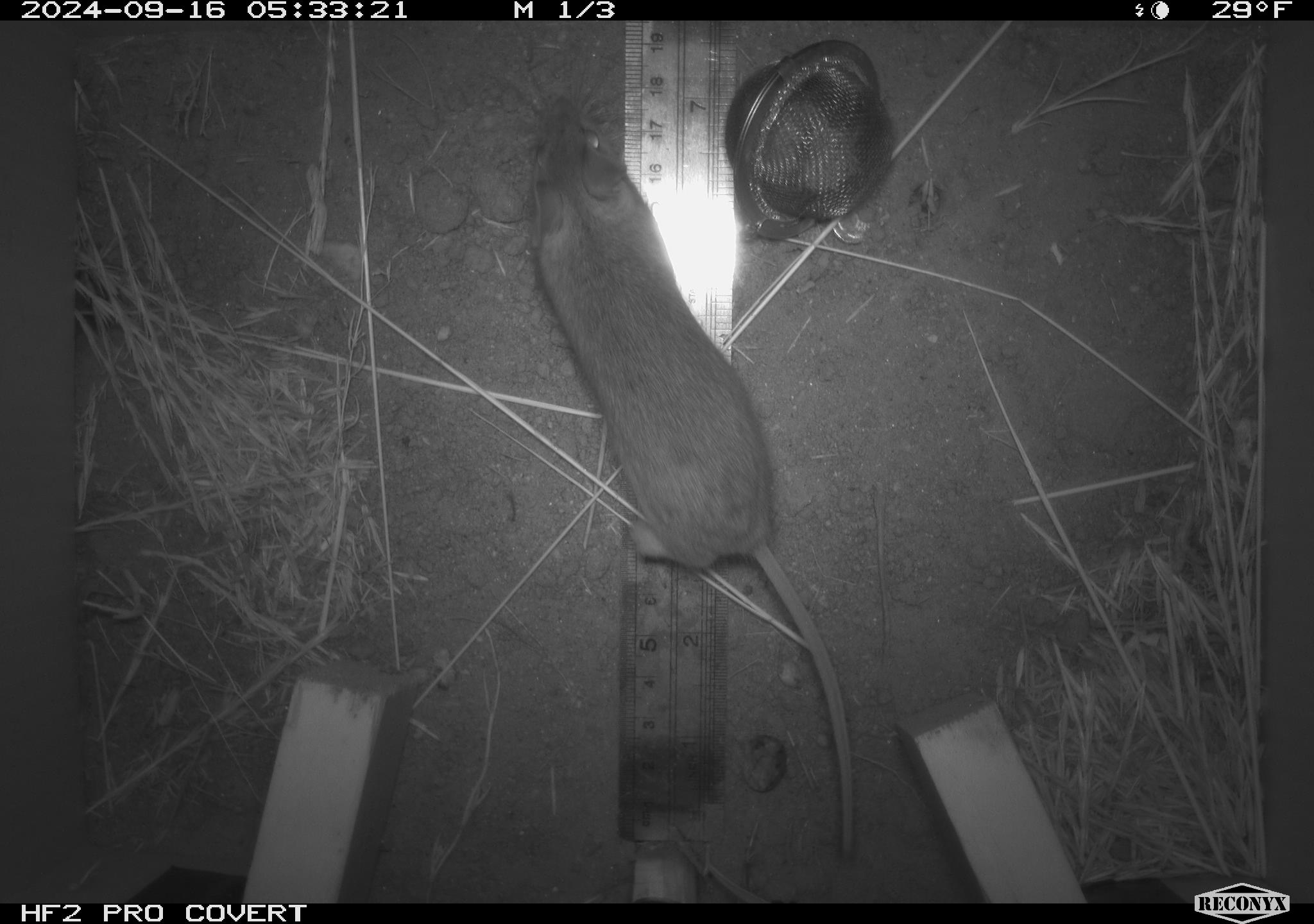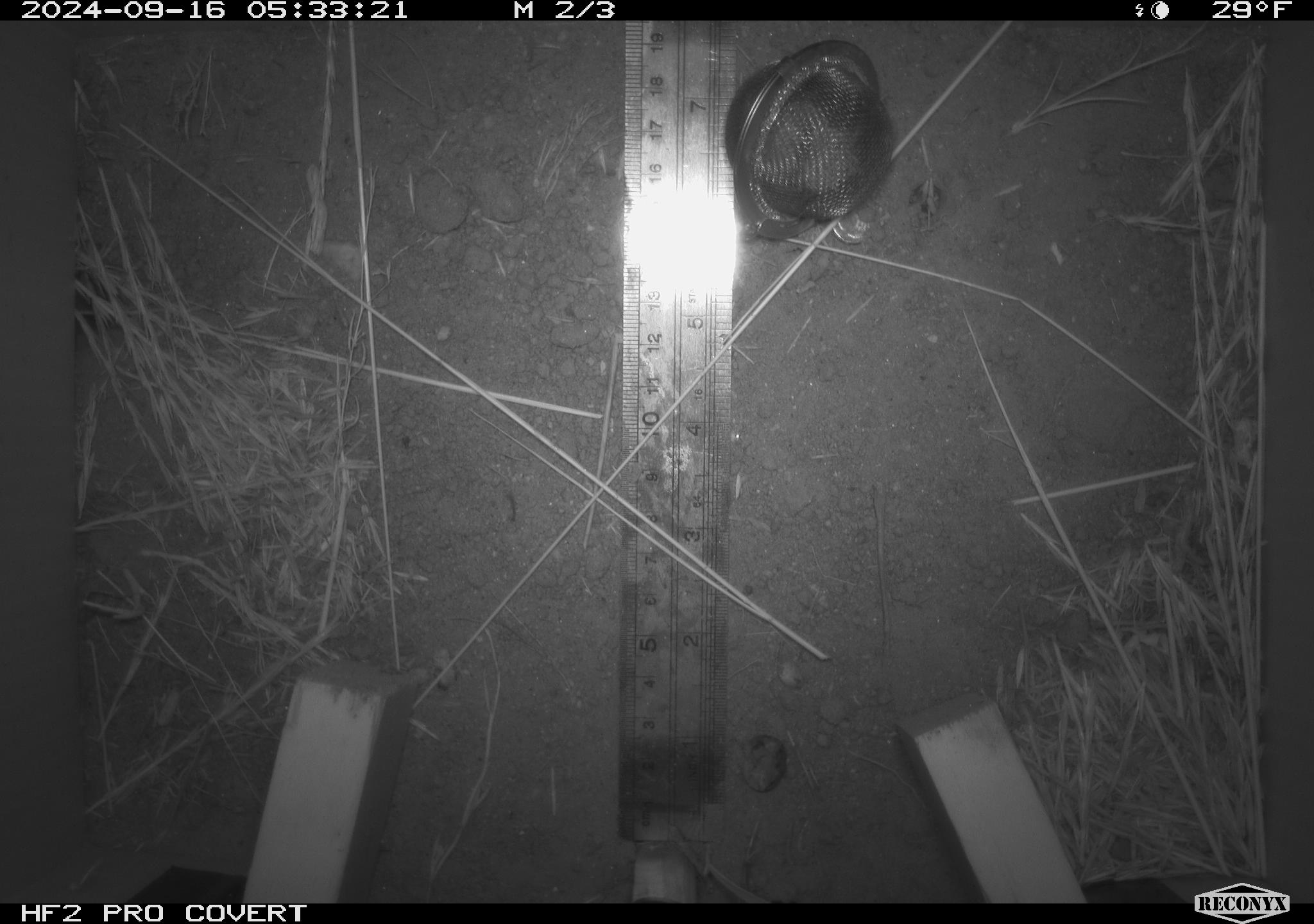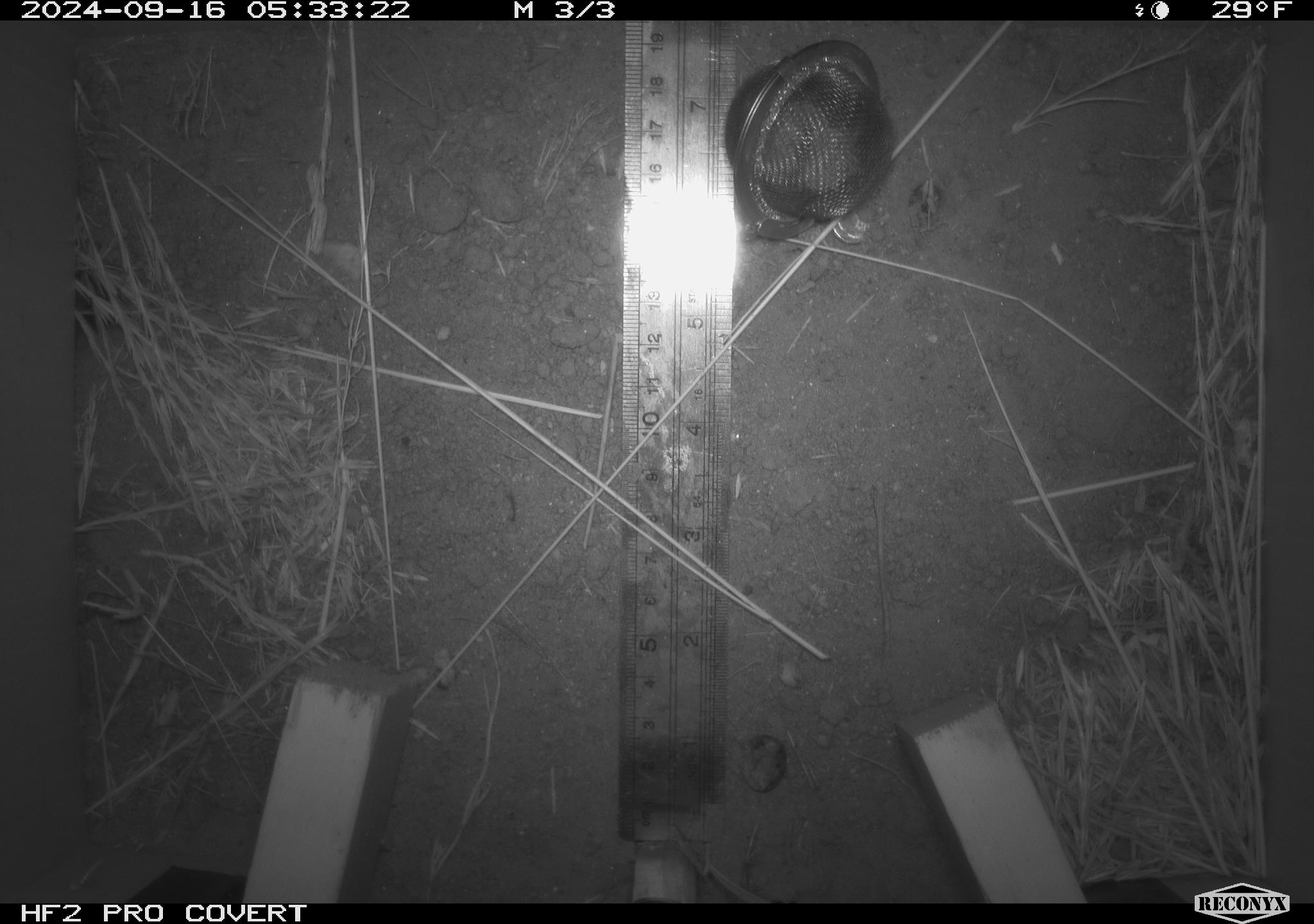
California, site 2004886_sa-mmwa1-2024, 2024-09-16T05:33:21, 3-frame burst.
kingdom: Animalia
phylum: Chordata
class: Mammalia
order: Rodentia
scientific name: Rodentia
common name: mouse species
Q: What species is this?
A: Mouse species (Rodentia).